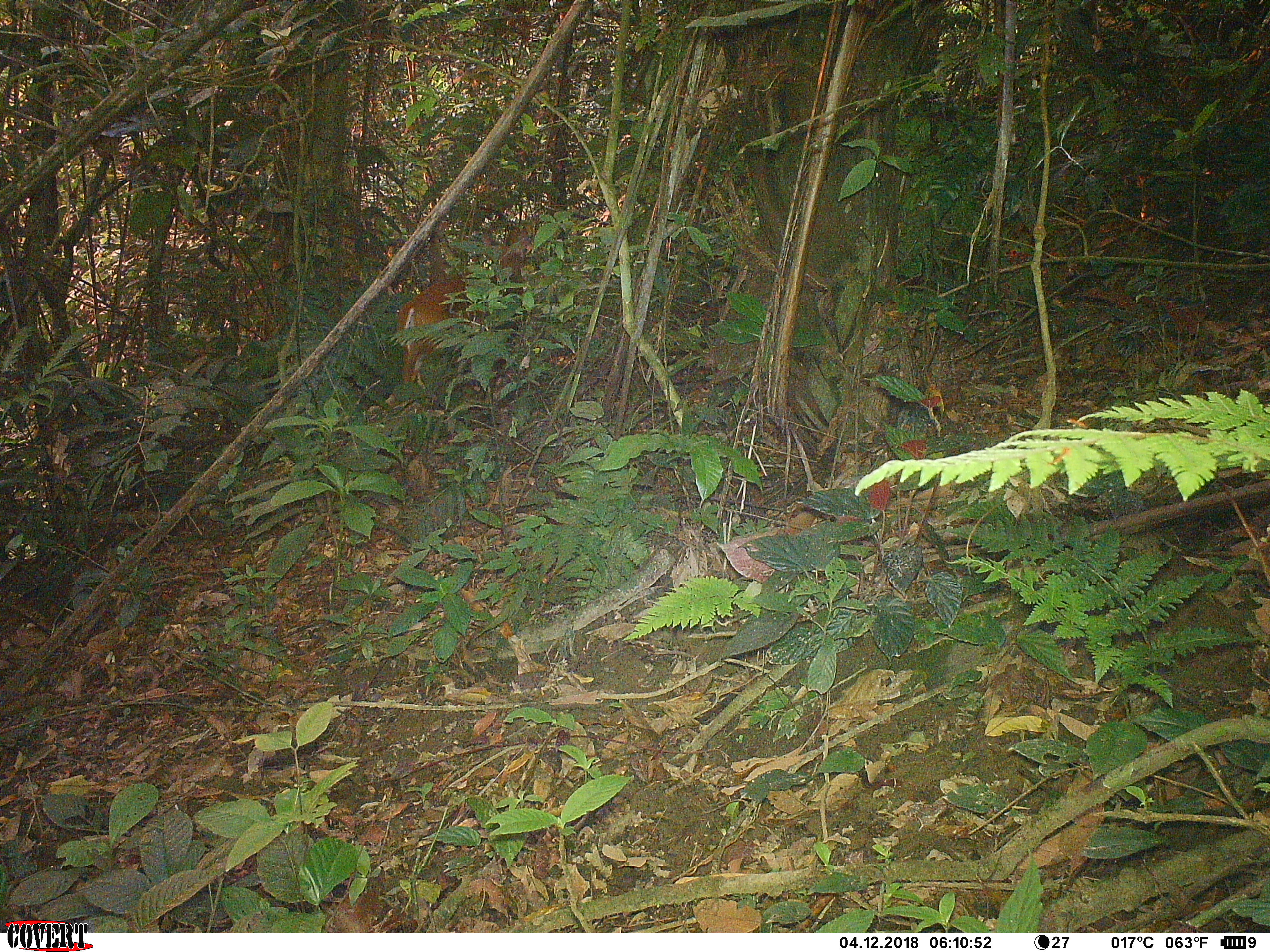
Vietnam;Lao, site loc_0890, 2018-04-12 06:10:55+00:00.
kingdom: Animalia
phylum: Chordata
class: Mammalia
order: Artiodactyla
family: Cervidae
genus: Muntiacus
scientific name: Muntiacus muntjak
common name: red muntjac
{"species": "red muntjac (Muntiacus muntjak)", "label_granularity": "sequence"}